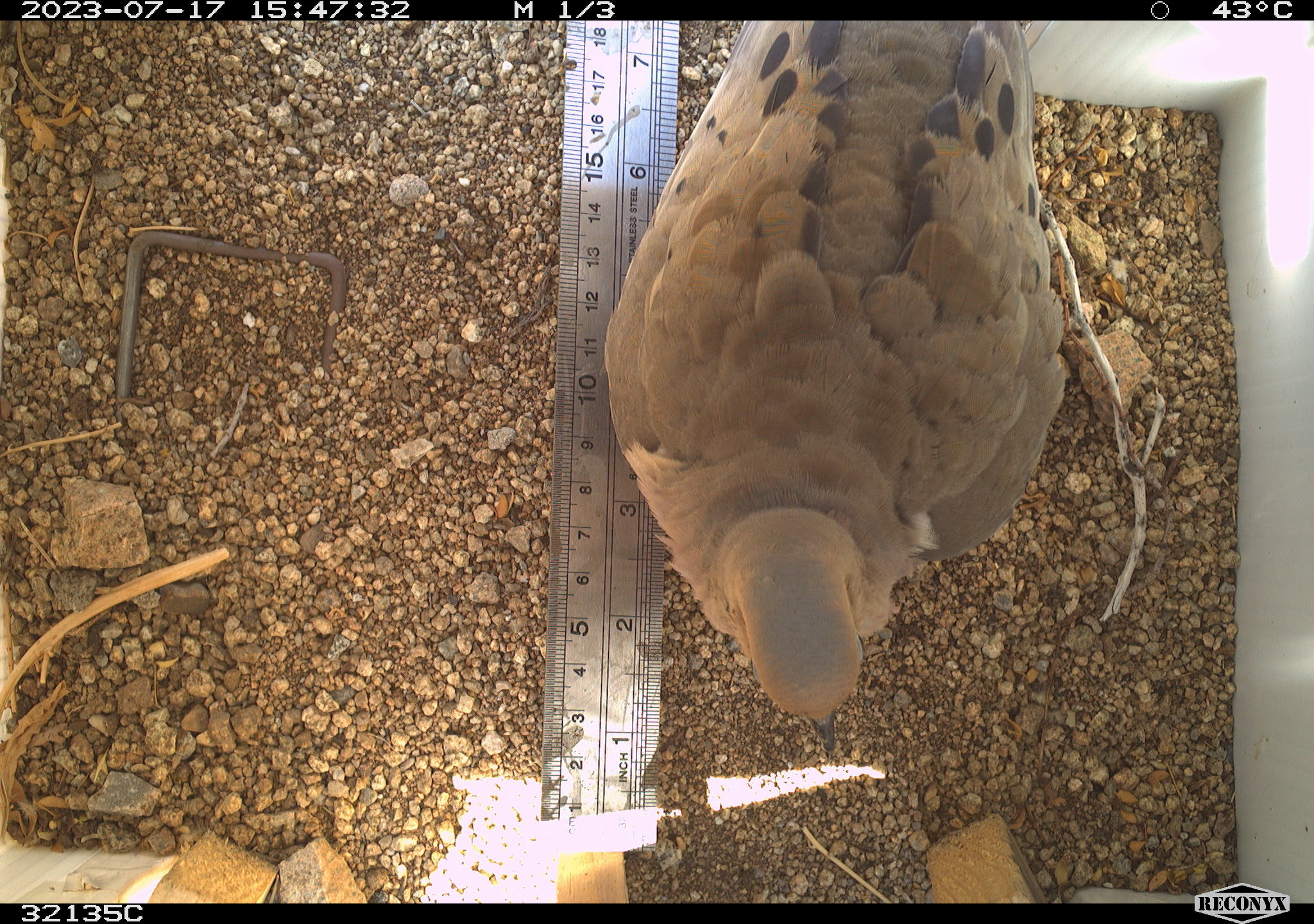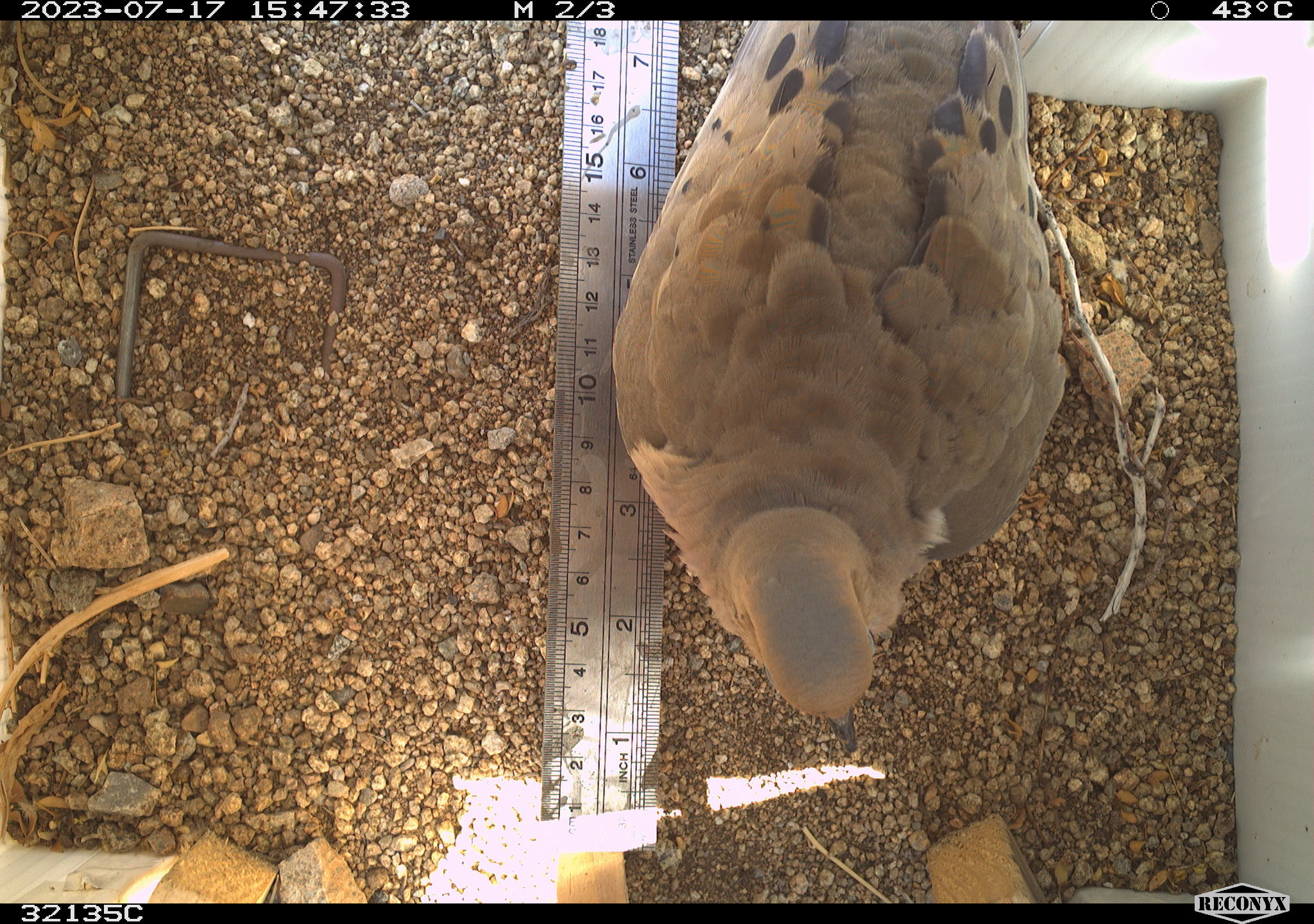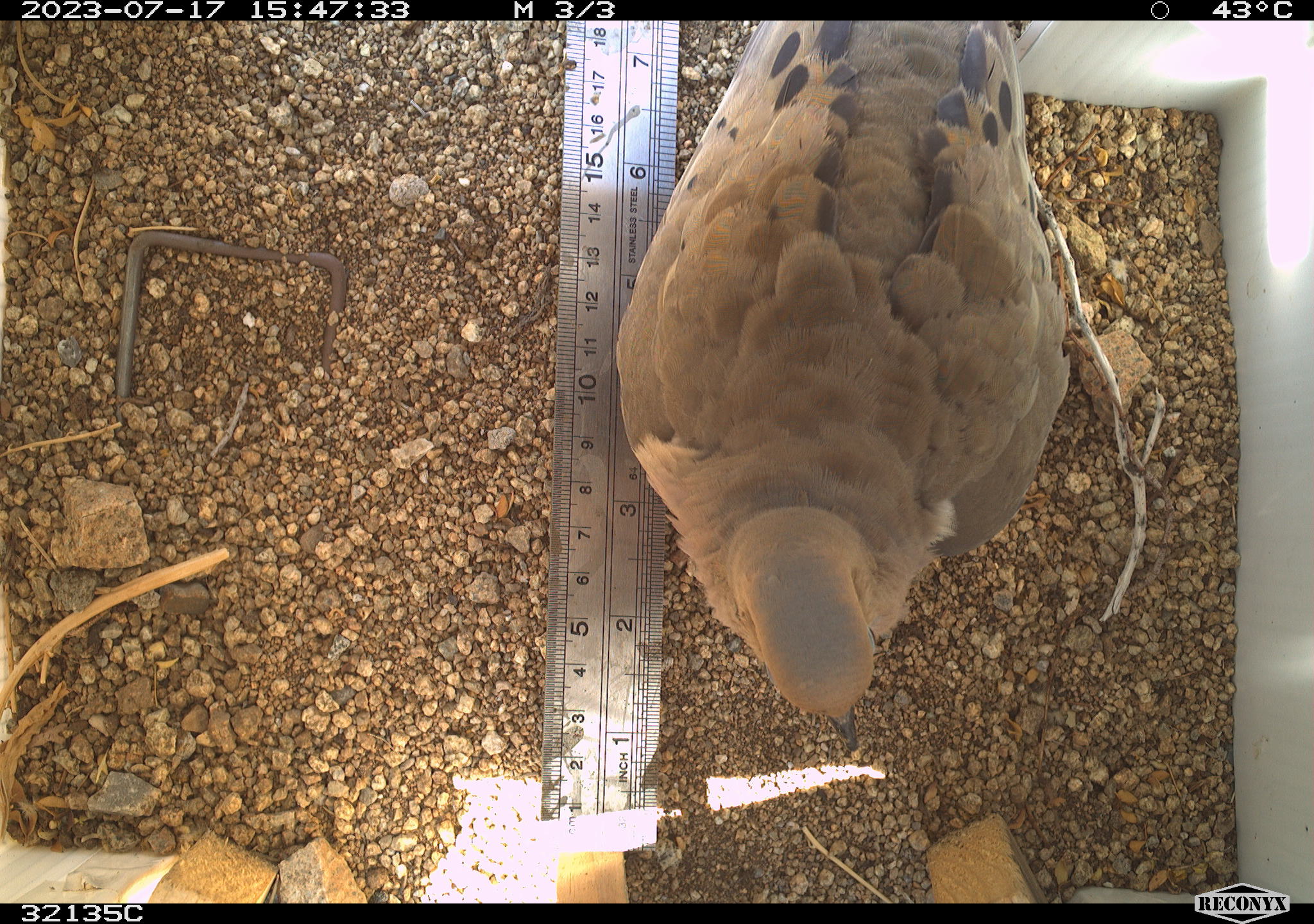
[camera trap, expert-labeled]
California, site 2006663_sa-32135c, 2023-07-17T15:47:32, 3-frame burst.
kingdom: Animalia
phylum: Chordata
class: Aves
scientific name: Aves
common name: bird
Bird (Aves).